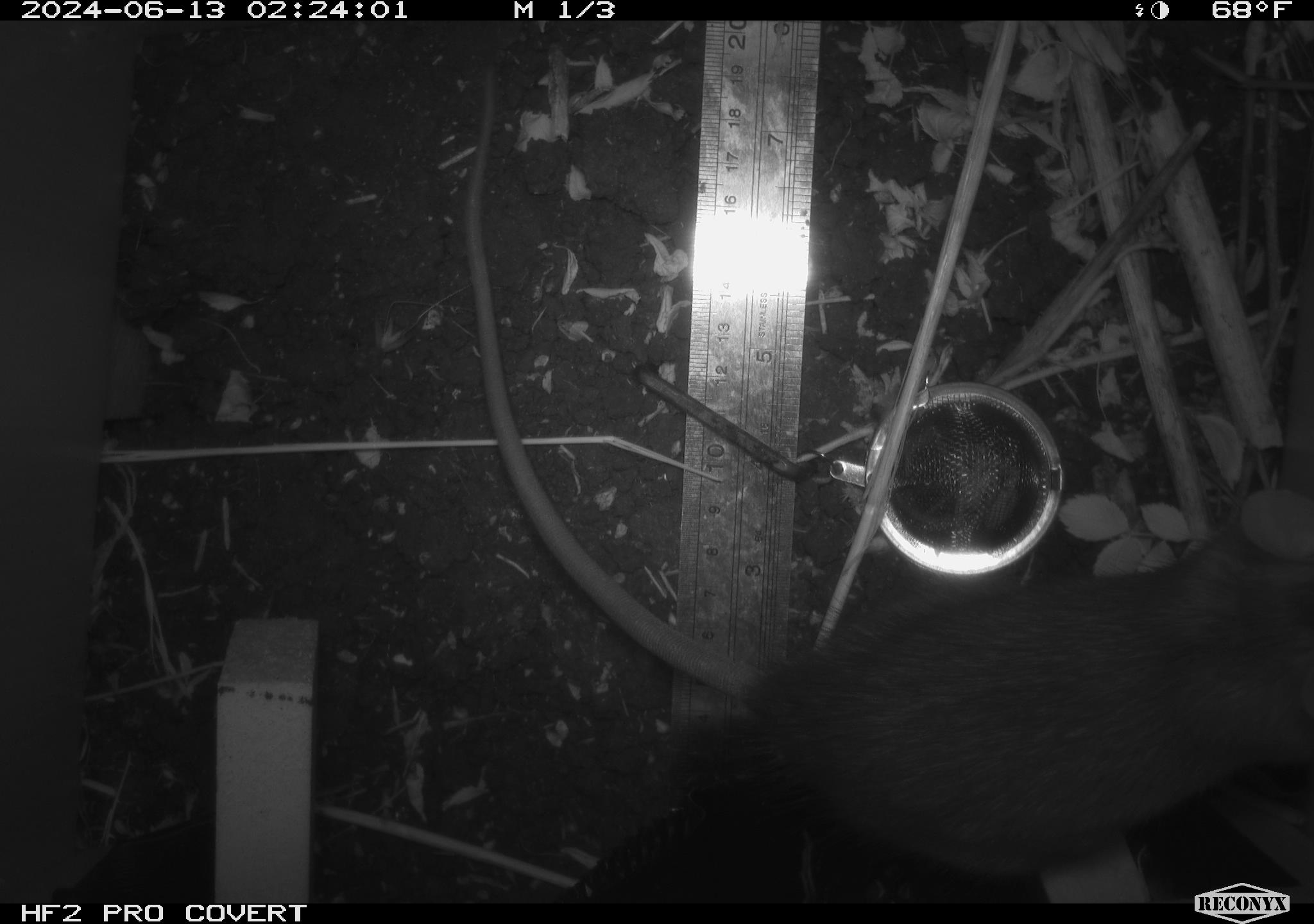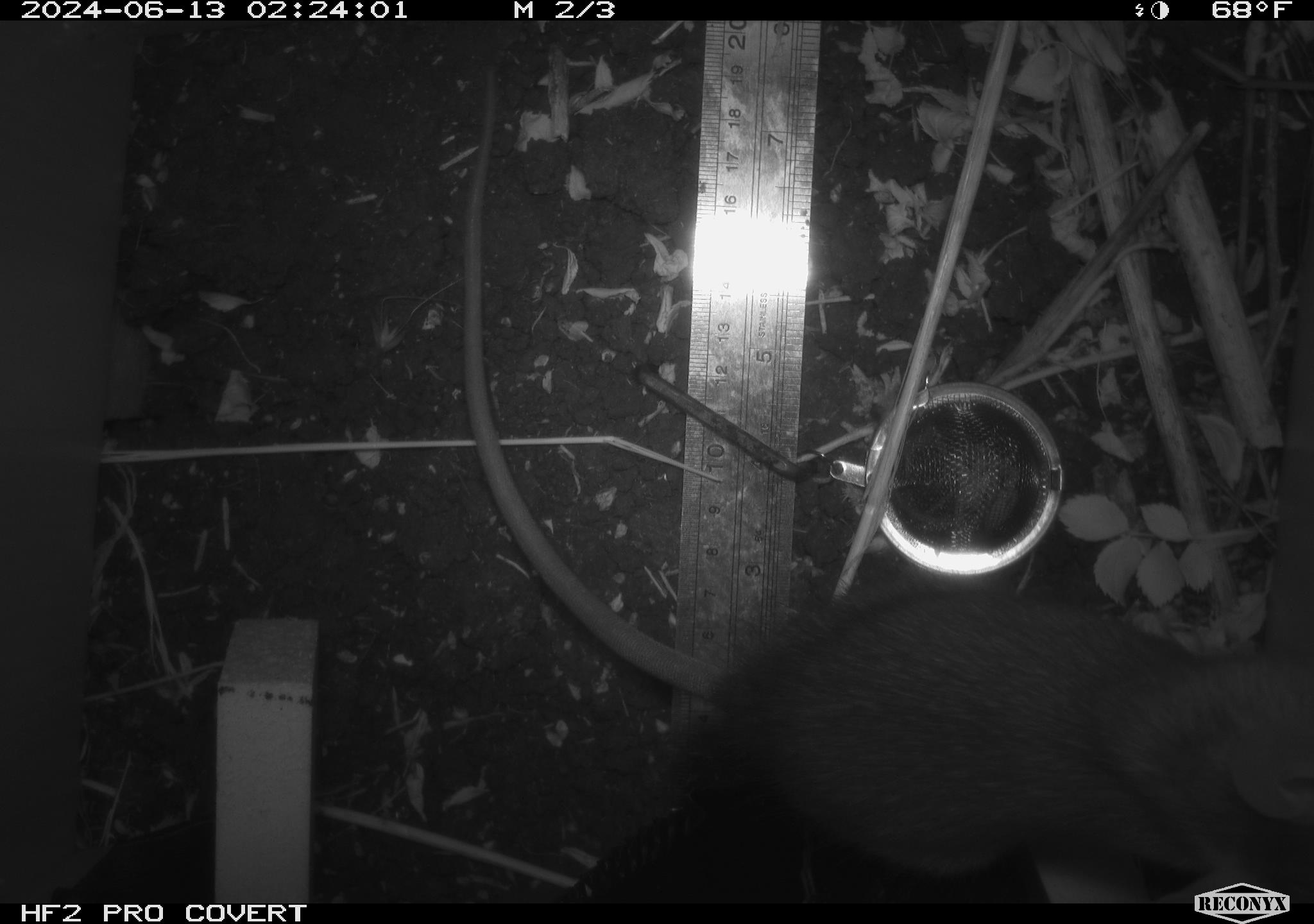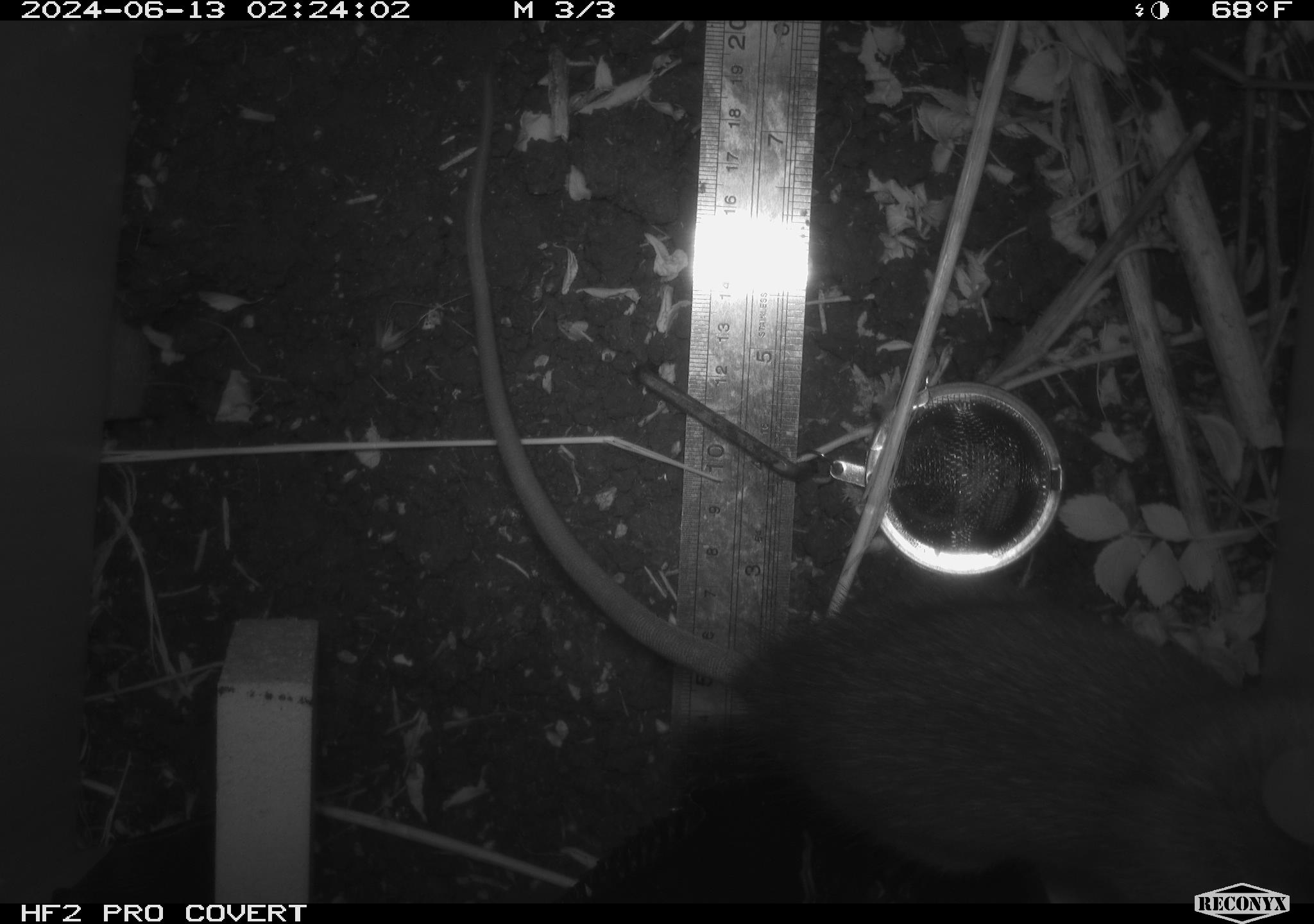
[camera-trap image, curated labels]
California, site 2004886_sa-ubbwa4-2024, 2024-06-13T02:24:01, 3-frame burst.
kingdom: Animalia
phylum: Chordata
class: Mammalia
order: Rodentia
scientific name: Rodentia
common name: woodrat or rat or mouse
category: woodrat or rat or mouse species